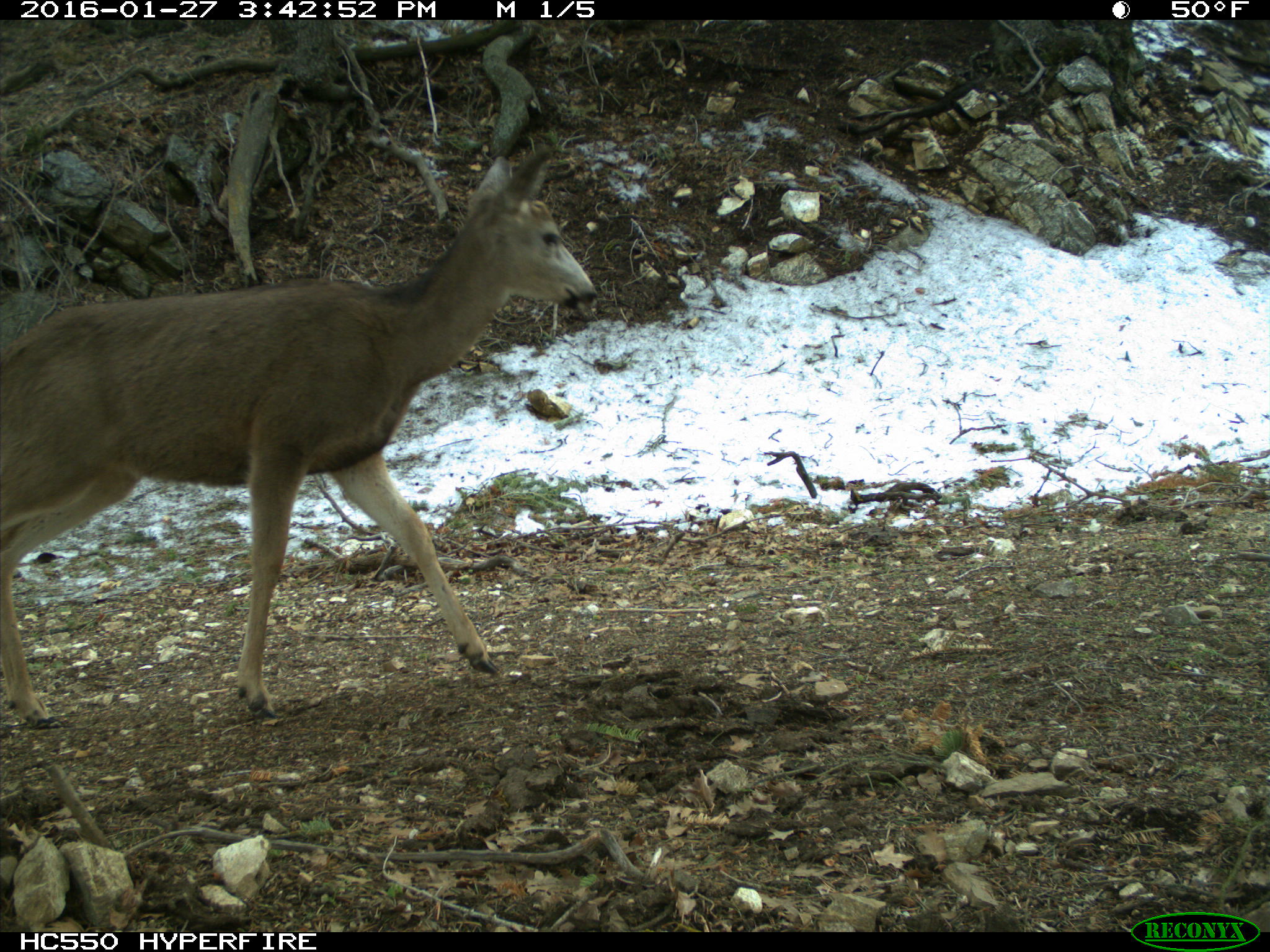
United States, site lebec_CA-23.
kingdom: Animalia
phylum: Chordata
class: Mammalia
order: Artiodactyla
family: Cervidae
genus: Odocoileus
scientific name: Odocoileus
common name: deer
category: unidentified deer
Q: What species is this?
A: Unidentified deer (deer) (Odocoileus).